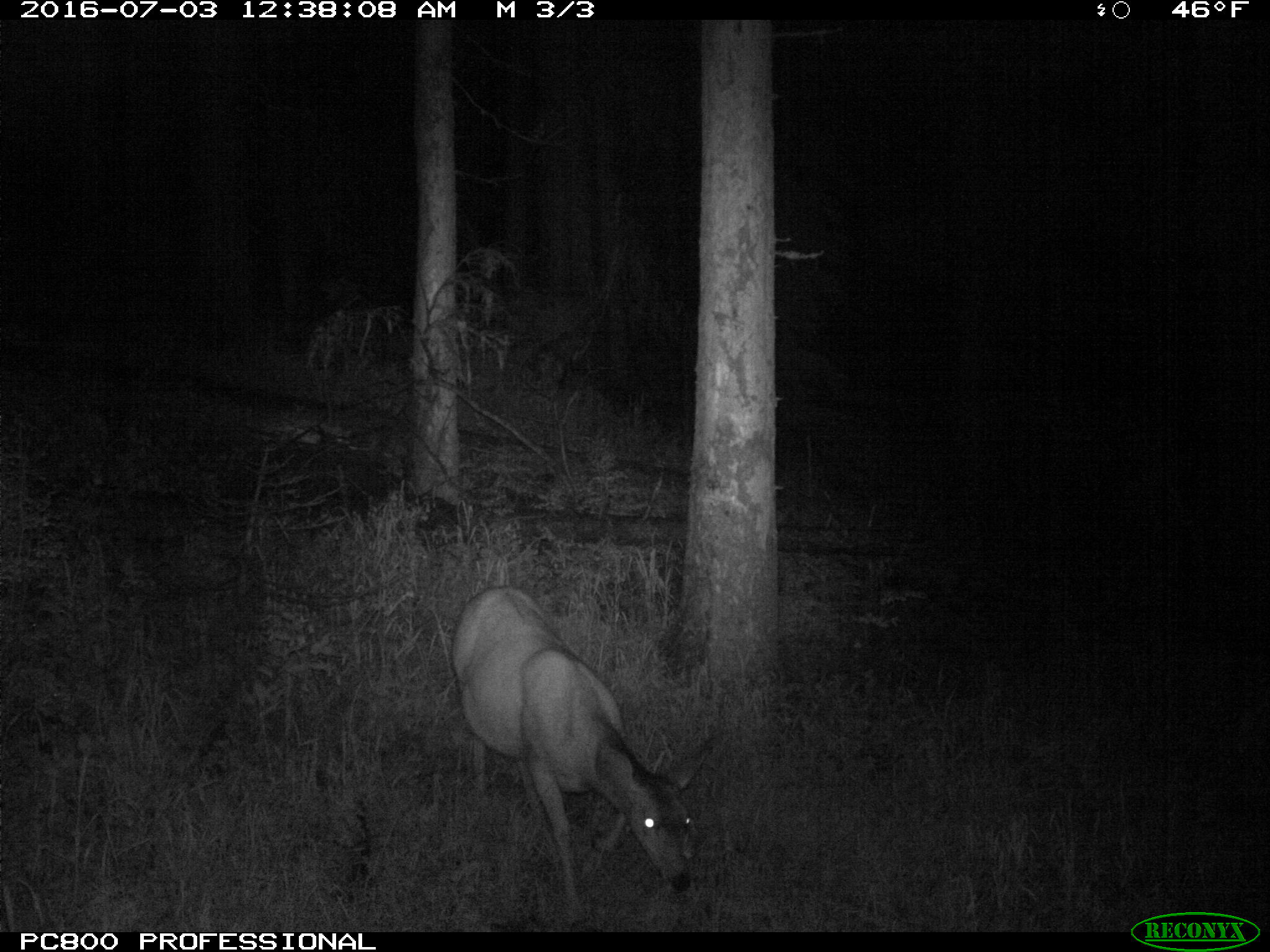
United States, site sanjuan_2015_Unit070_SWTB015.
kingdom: Animalia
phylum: Chordata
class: Mammalia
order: Artiodactyla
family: Cervidae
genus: Odocoileus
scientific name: Odocoileus hemionus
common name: mule deer